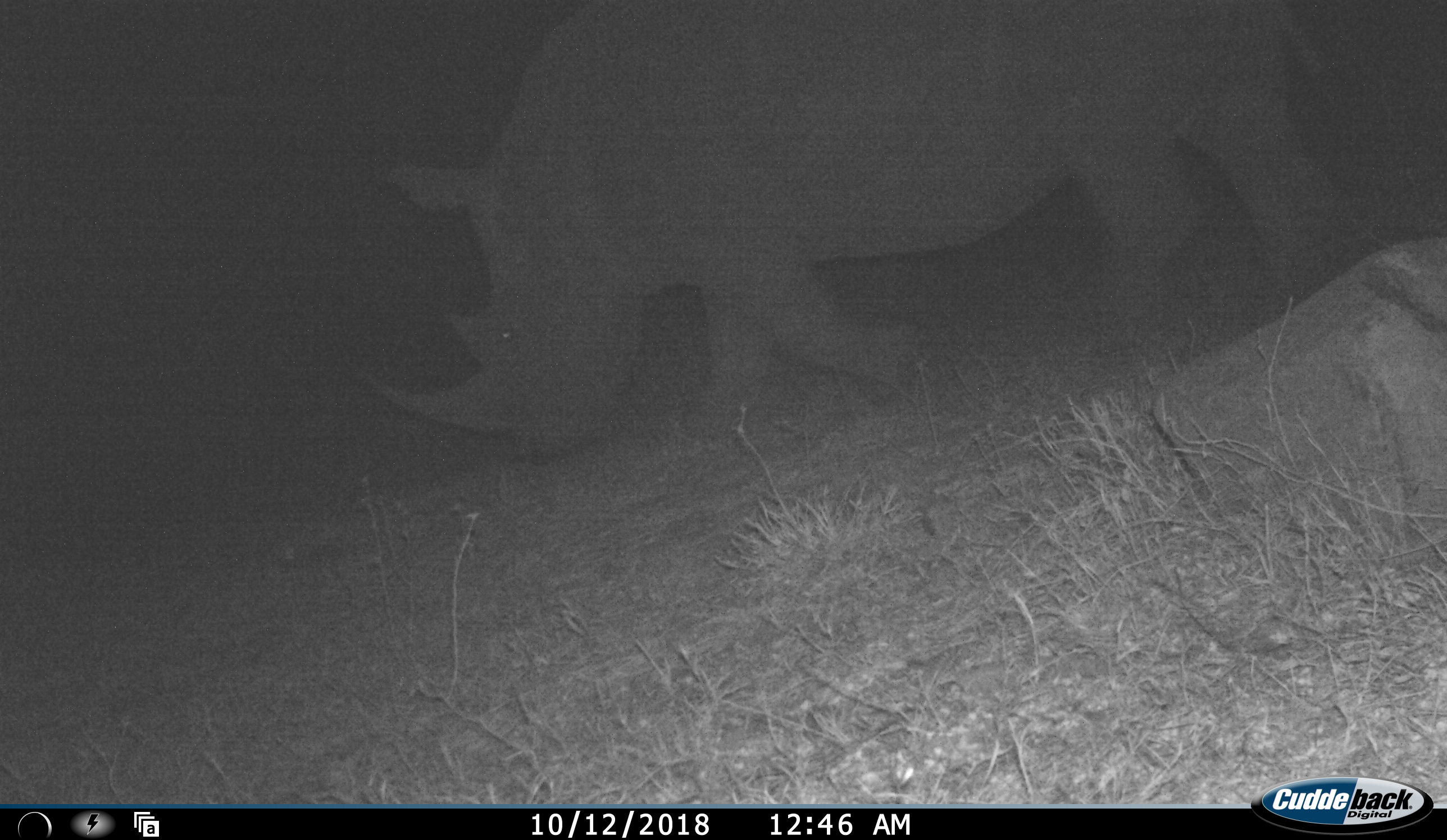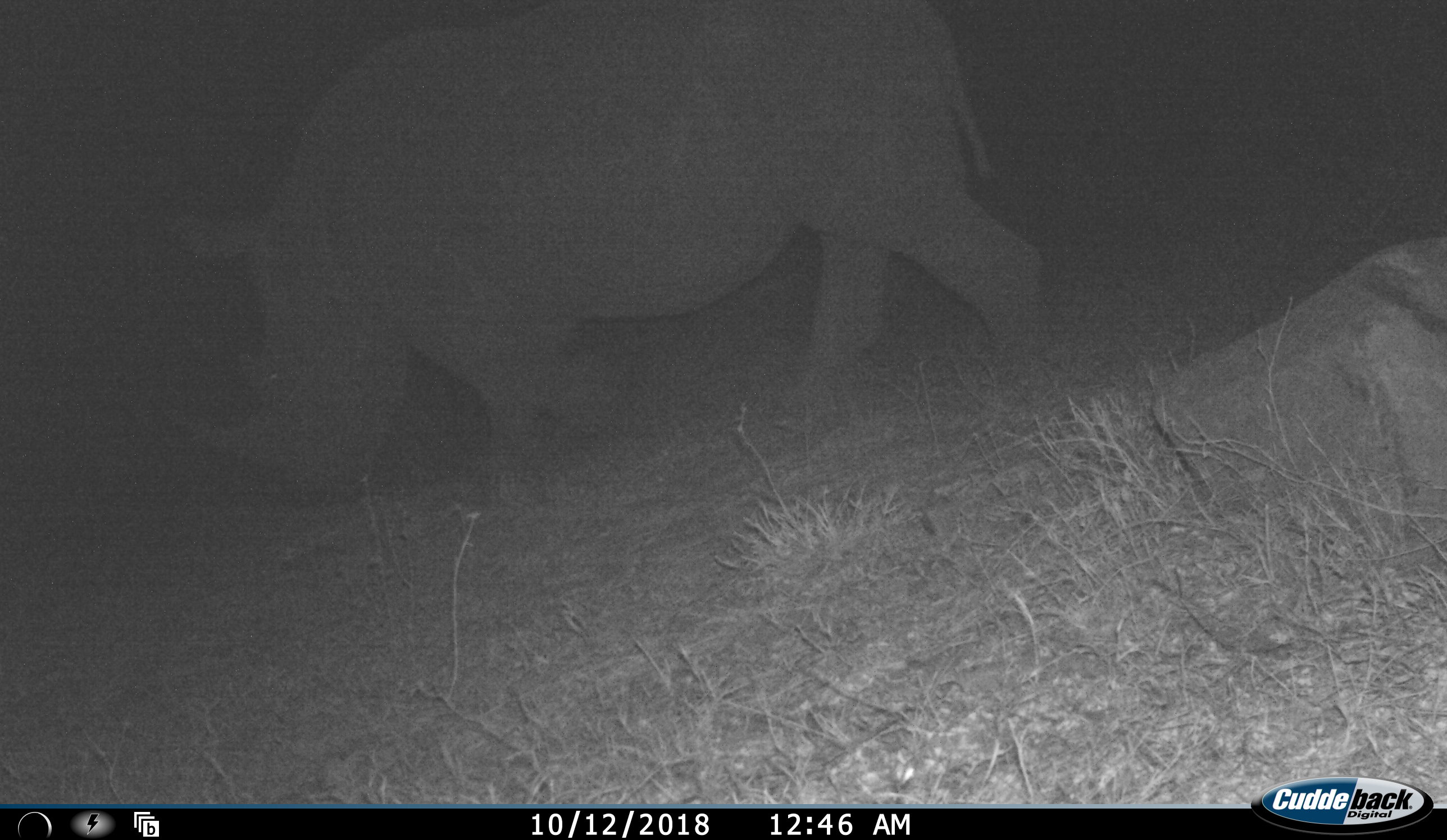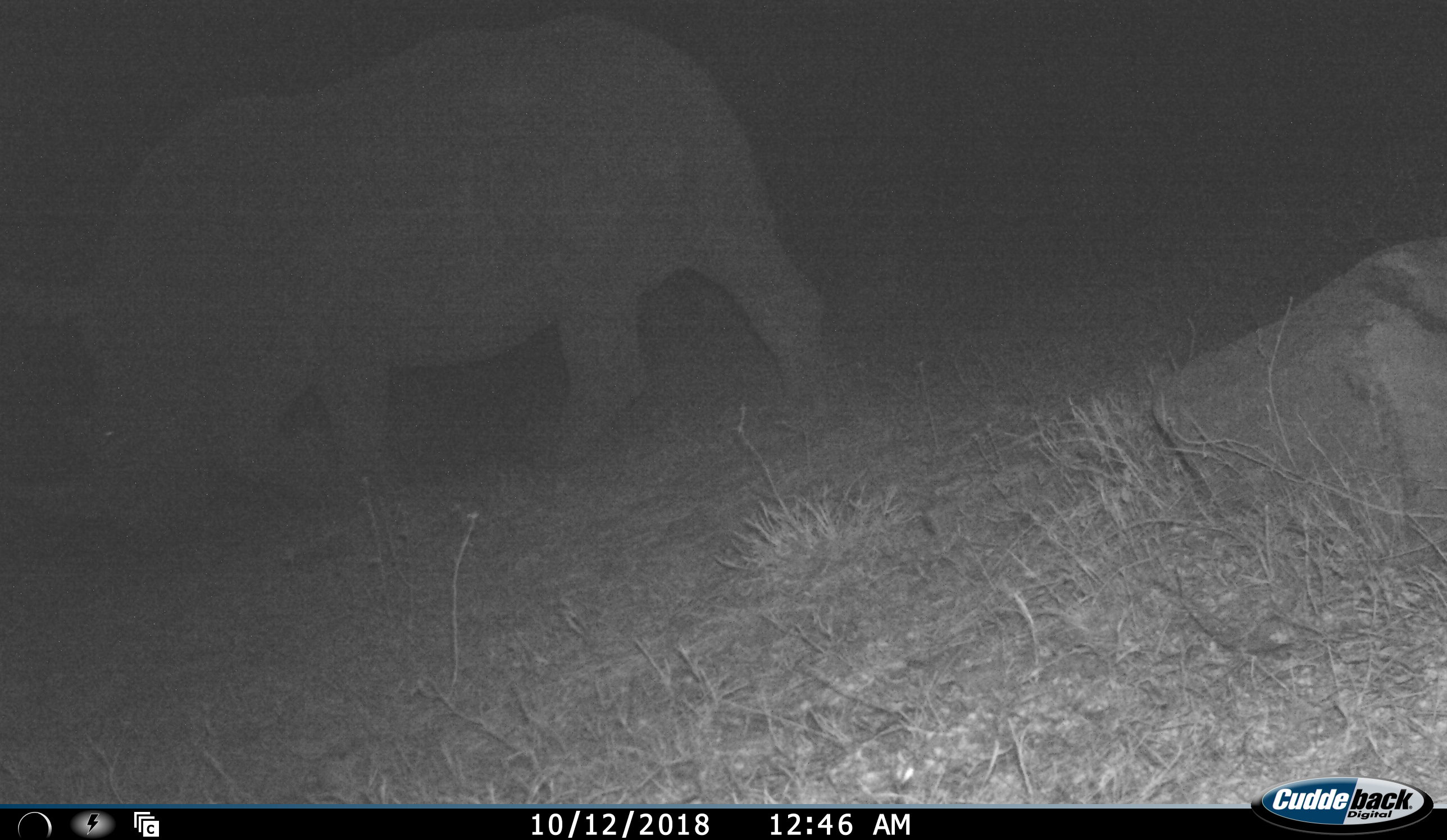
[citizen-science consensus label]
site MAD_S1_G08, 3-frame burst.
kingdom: Animalia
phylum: Chordata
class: Mammalia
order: Perissodactyla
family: Rhinocerotidae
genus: Ceratotherium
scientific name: Ceratotherium simum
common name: white rhinoceros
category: rhinoceroswhite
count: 1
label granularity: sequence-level